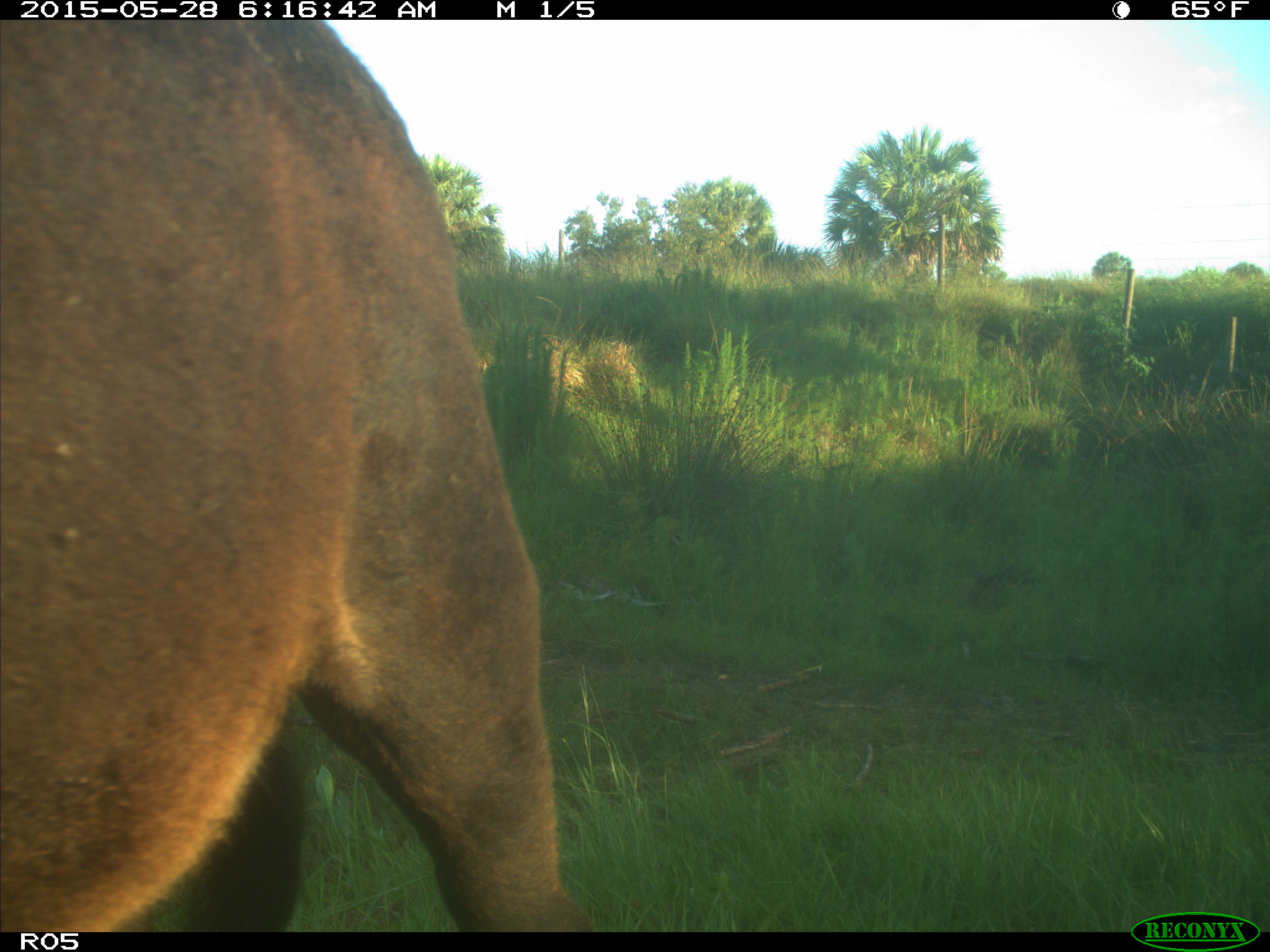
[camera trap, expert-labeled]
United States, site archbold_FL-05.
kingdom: Animalia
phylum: Chordata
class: Mammalia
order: Artiodactyla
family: Bovidae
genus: Bos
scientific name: Bos taurus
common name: domestic cow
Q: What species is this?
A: Bos taurus (domestic cow).